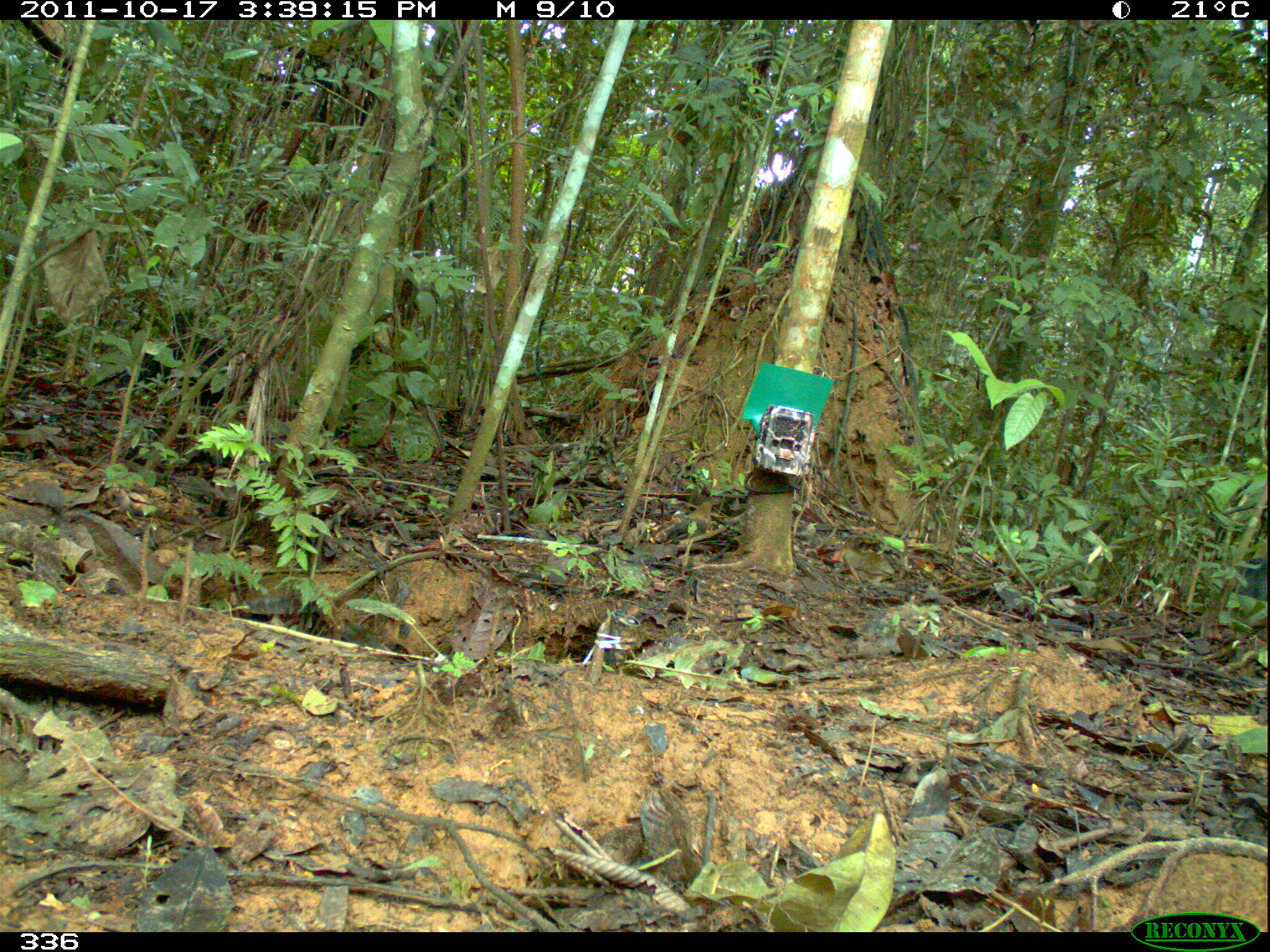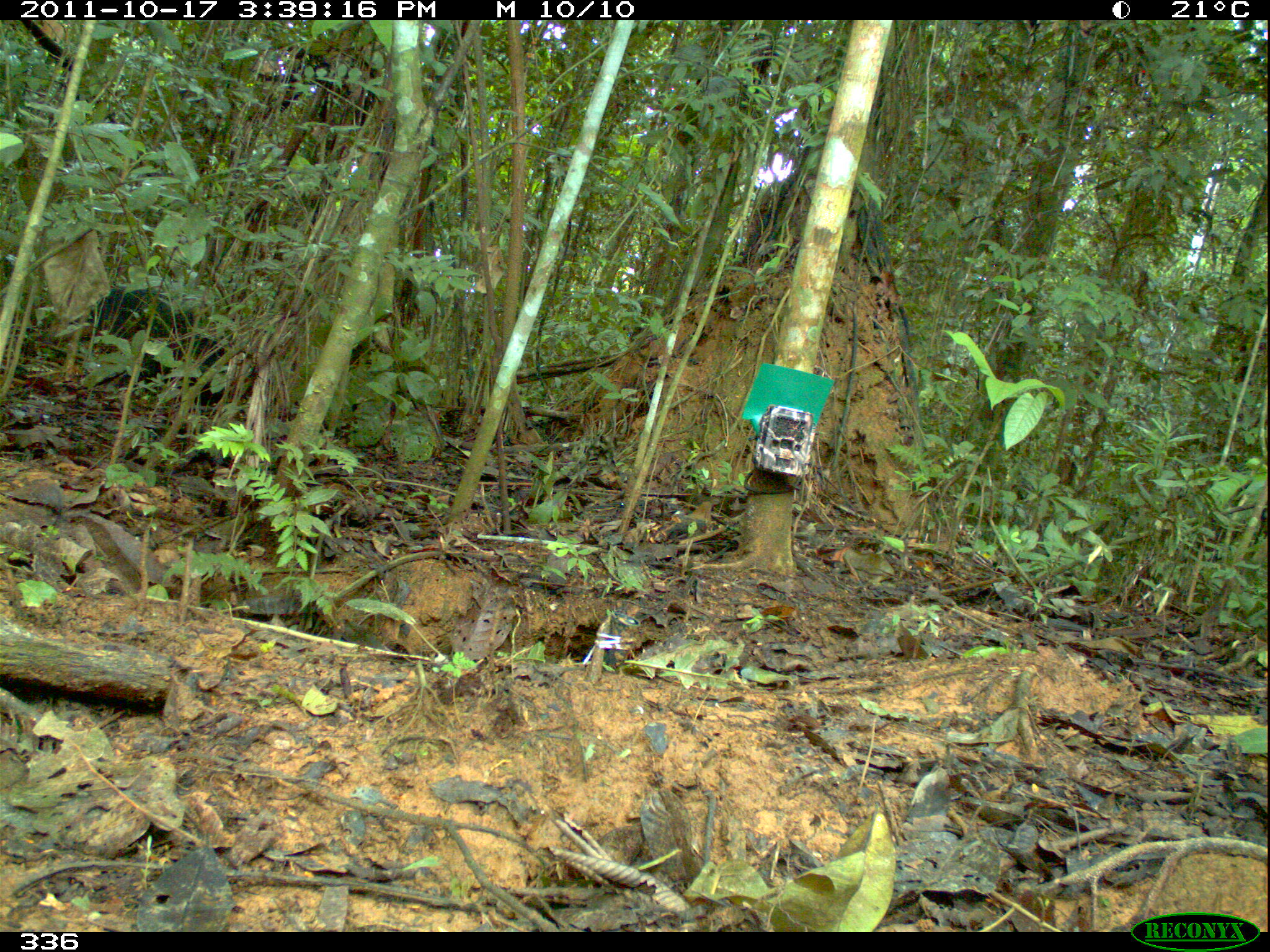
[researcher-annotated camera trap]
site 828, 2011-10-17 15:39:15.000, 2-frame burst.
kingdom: Animalia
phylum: Chordata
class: Mammalia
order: Artiodactyla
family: Tayassuidae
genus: Tayassu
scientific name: Tayassu pecari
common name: white-lipped peccary